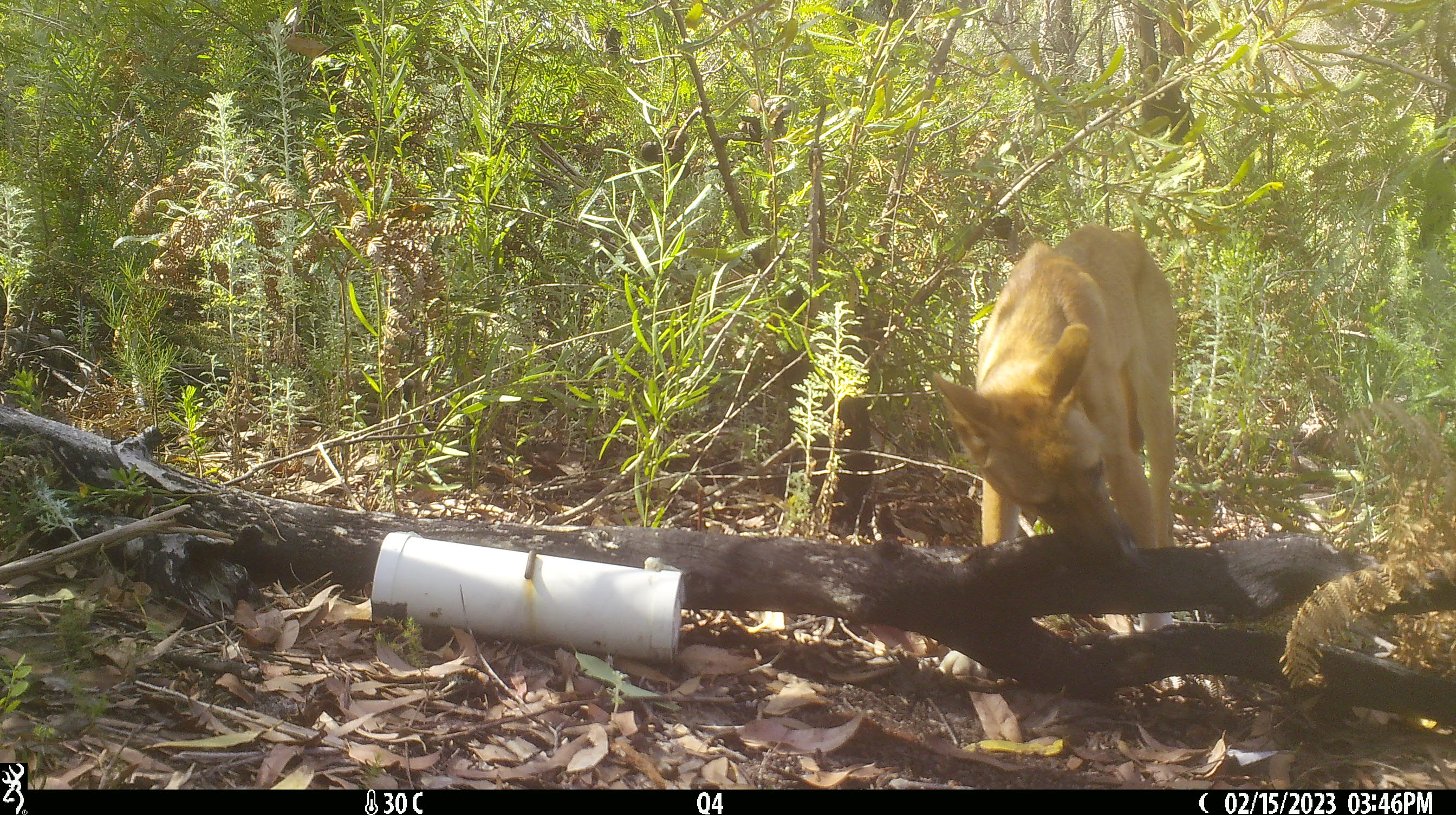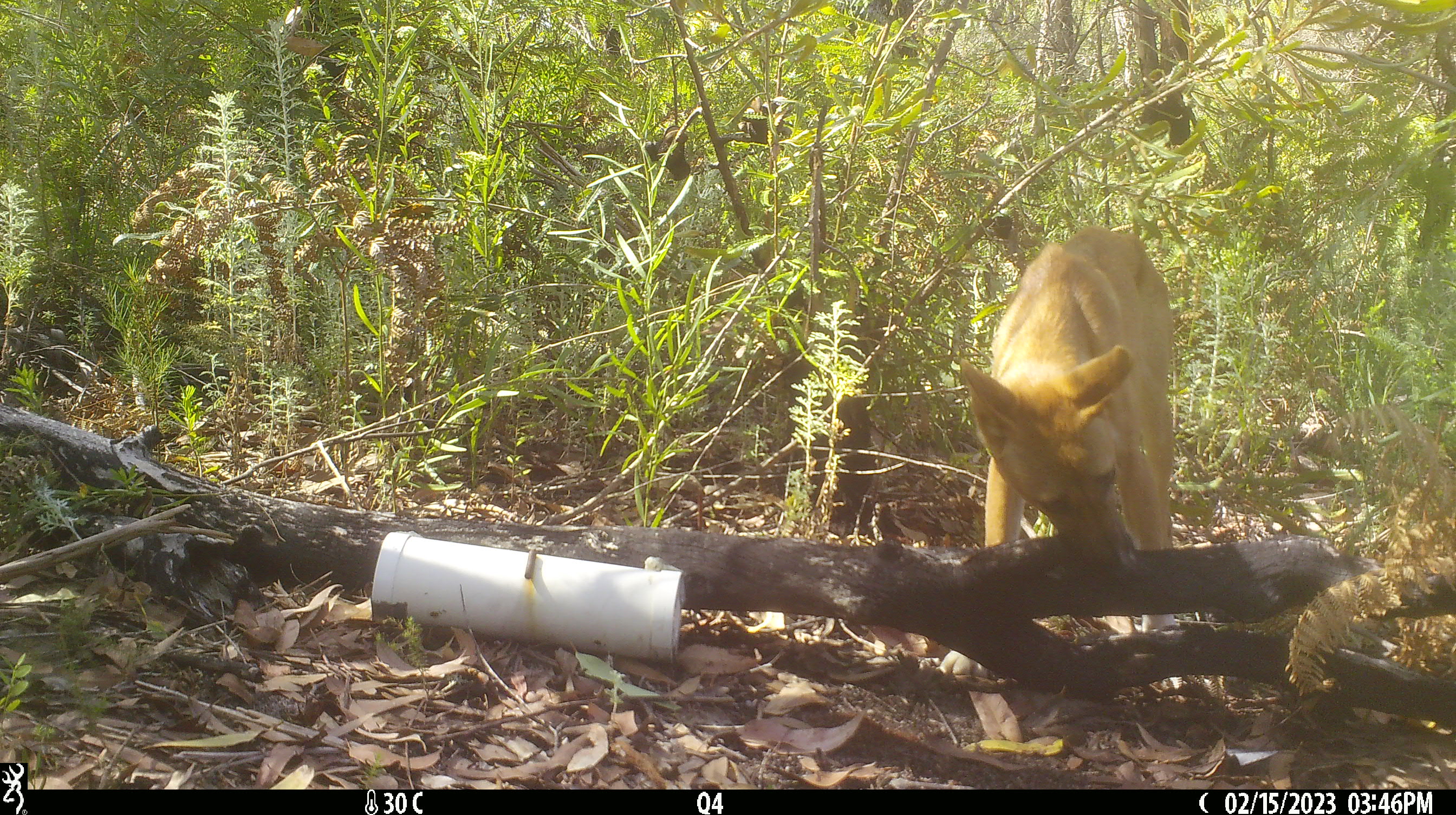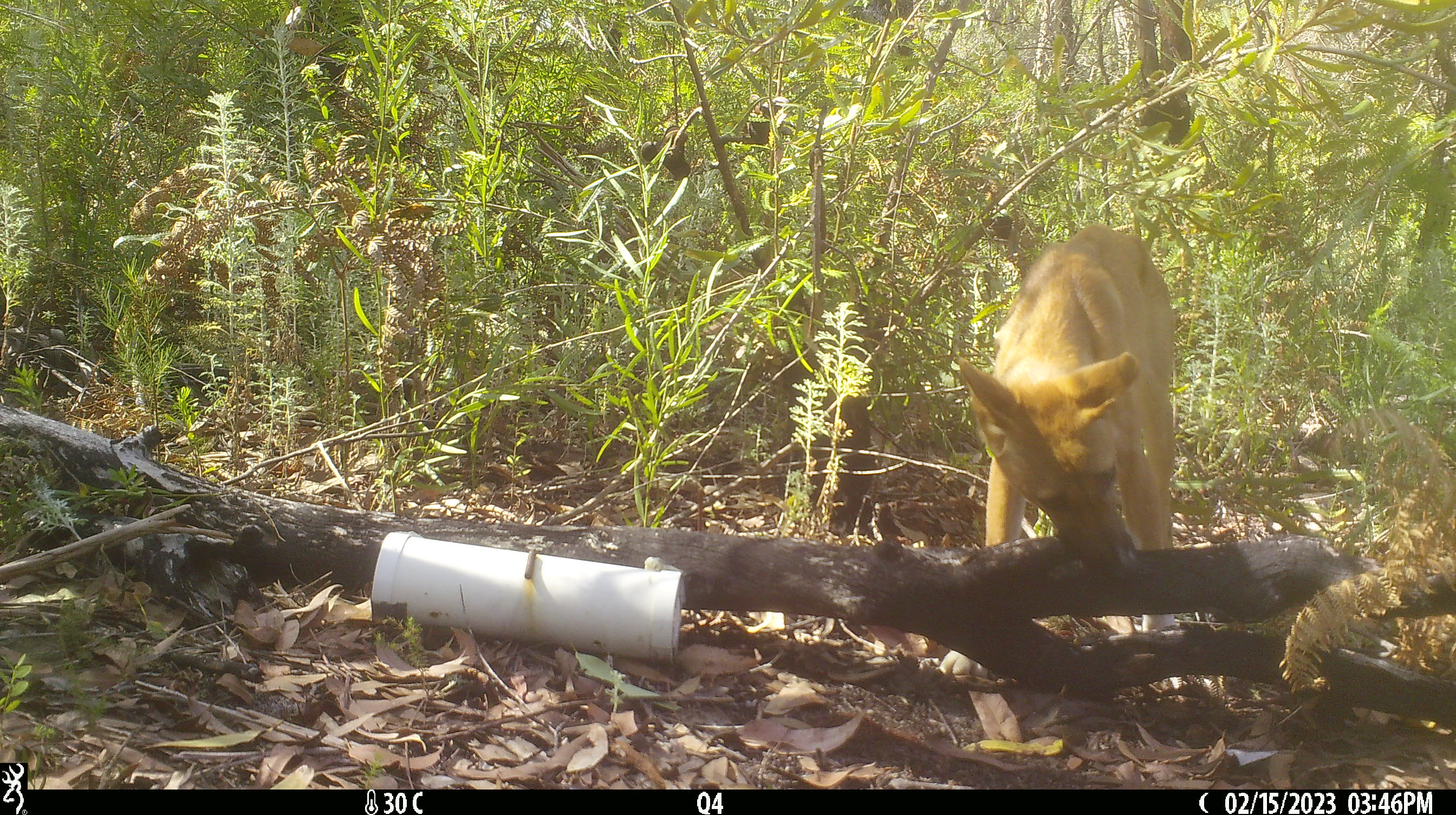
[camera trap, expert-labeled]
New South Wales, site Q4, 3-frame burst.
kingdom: Animalia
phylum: Chordata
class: Mammalia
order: Carnivora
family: Canidae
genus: Canis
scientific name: Canis familiaris dingo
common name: dingo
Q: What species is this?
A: Dingo (Canis familiaris dingo).